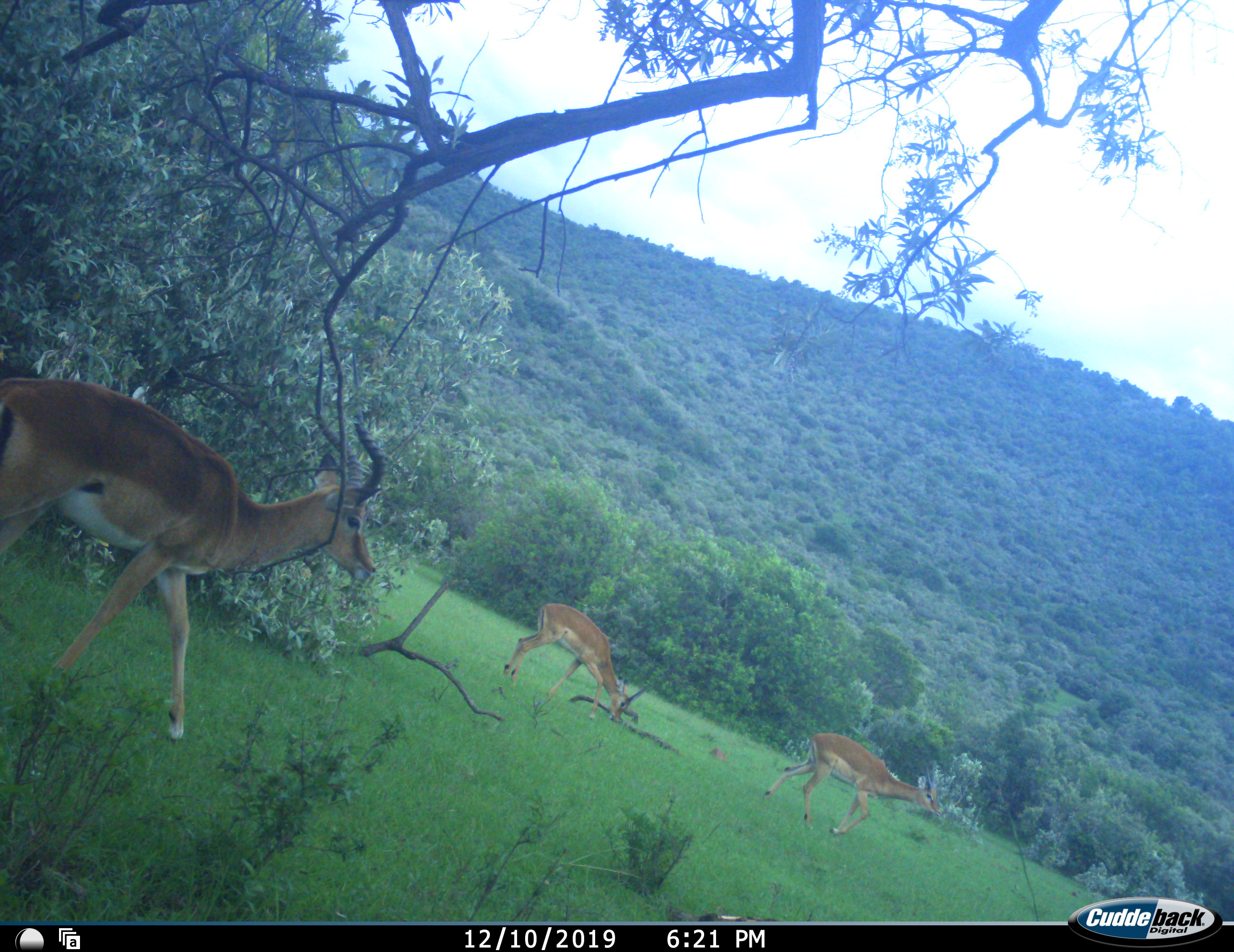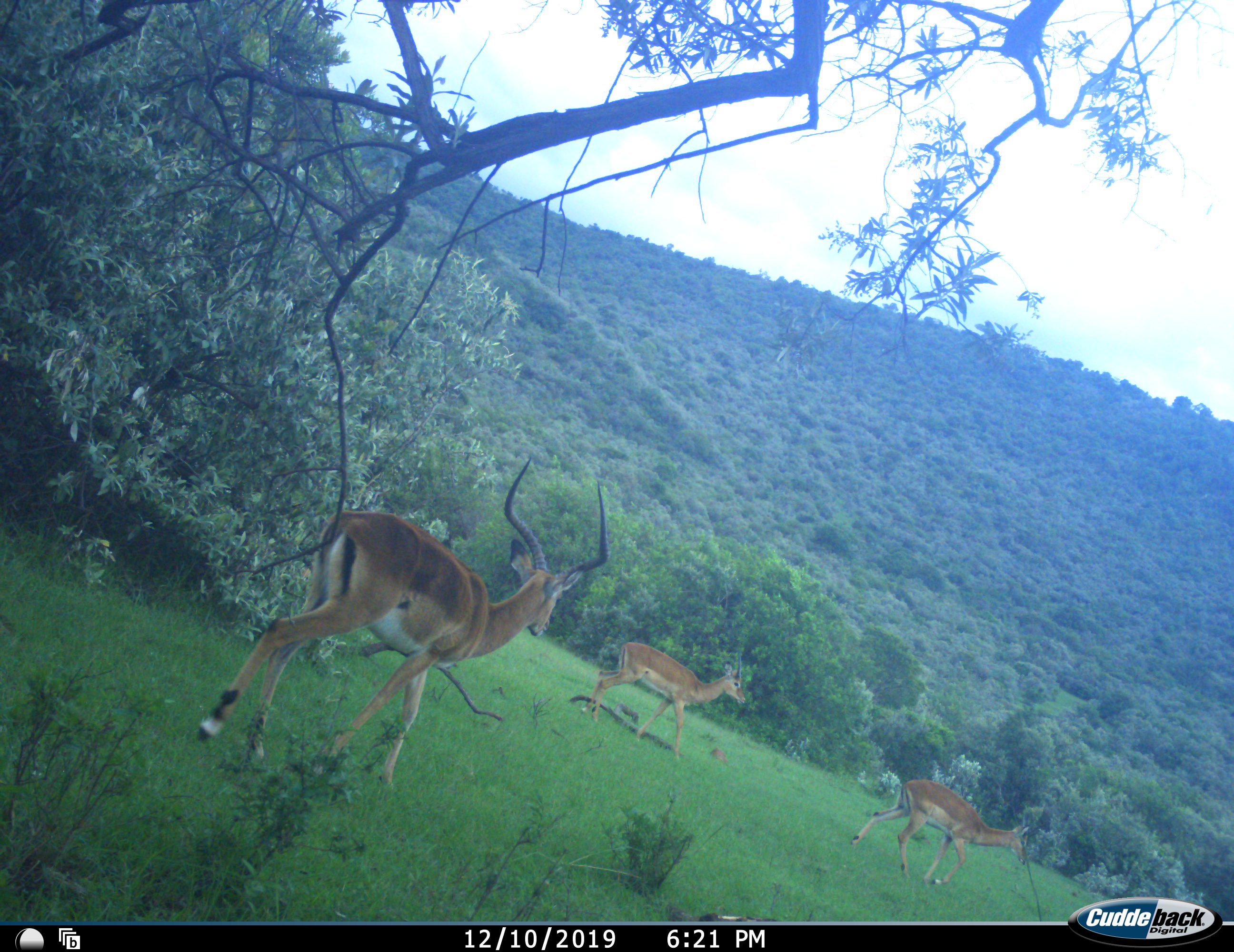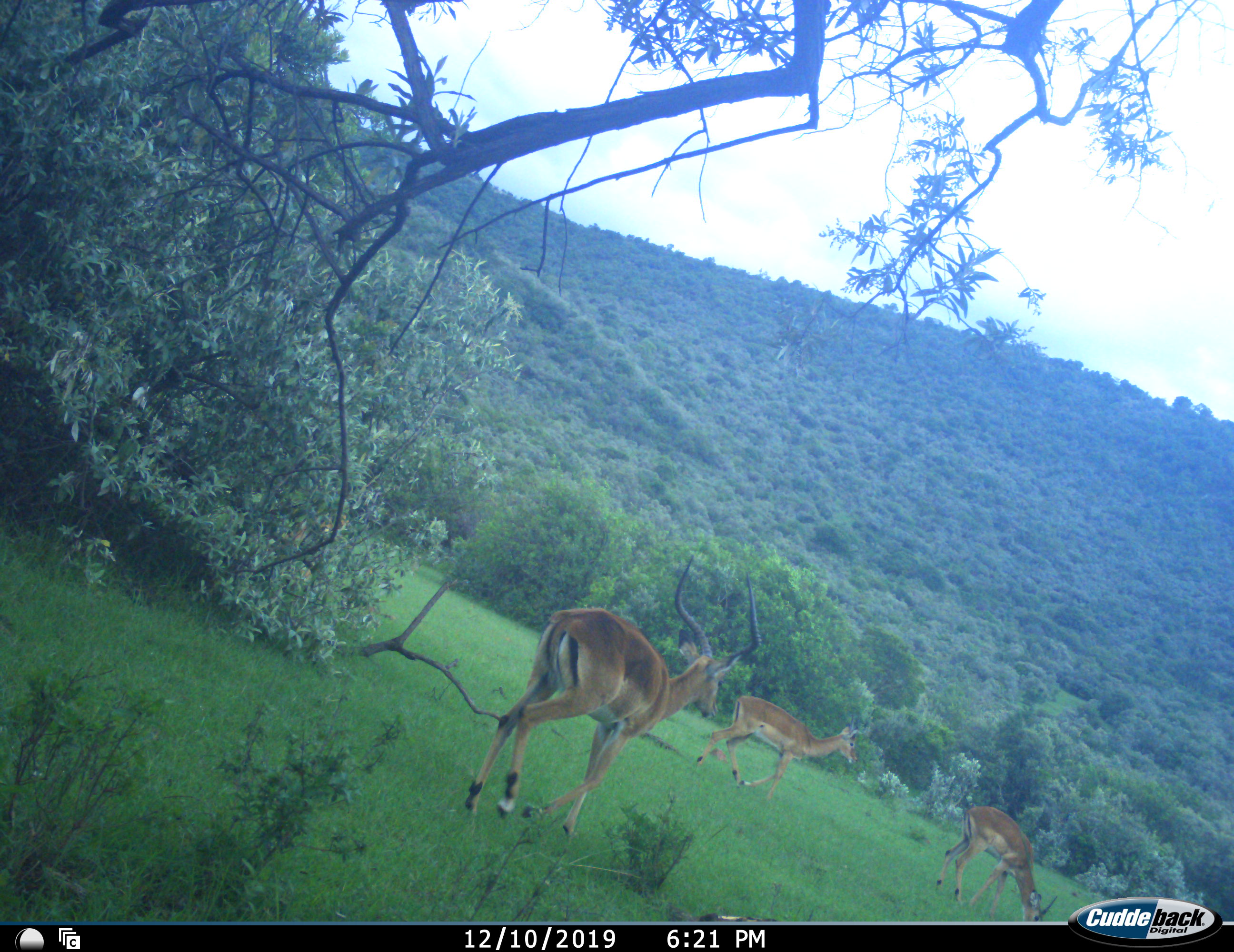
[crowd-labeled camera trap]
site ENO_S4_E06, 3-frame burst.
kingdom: Animalia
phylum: Chordata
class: Mammalia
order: Artiodactyla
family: Bovidae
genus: Aepyceros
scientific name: Aepyceros melampus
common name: impala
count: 3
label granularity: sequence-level